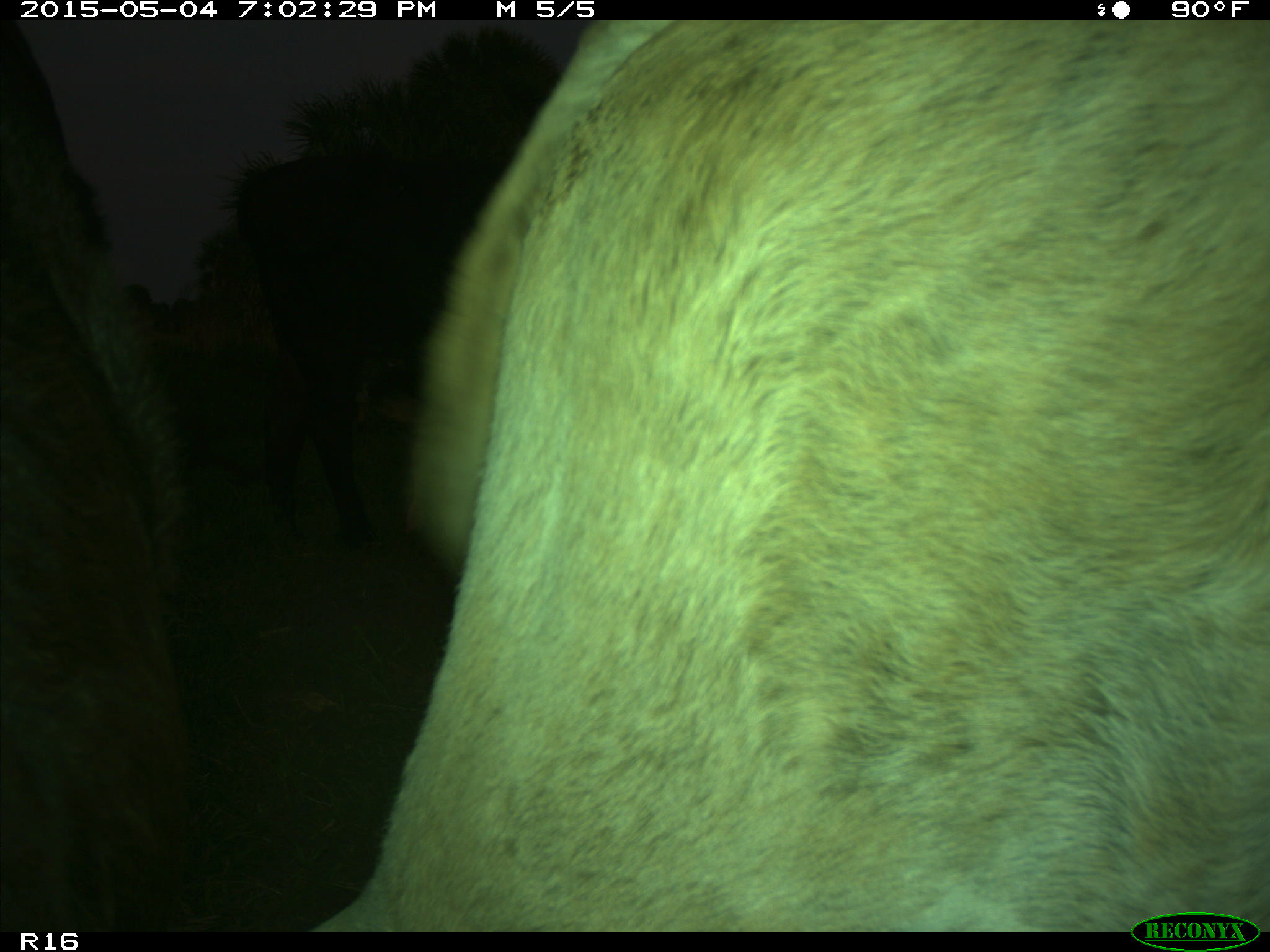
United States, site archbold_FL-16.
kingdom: Animalia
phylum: Chordata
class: Mammalia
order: Artiodactyla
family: Bovidae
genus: Bos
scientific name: Bos taurus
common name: domestic cow